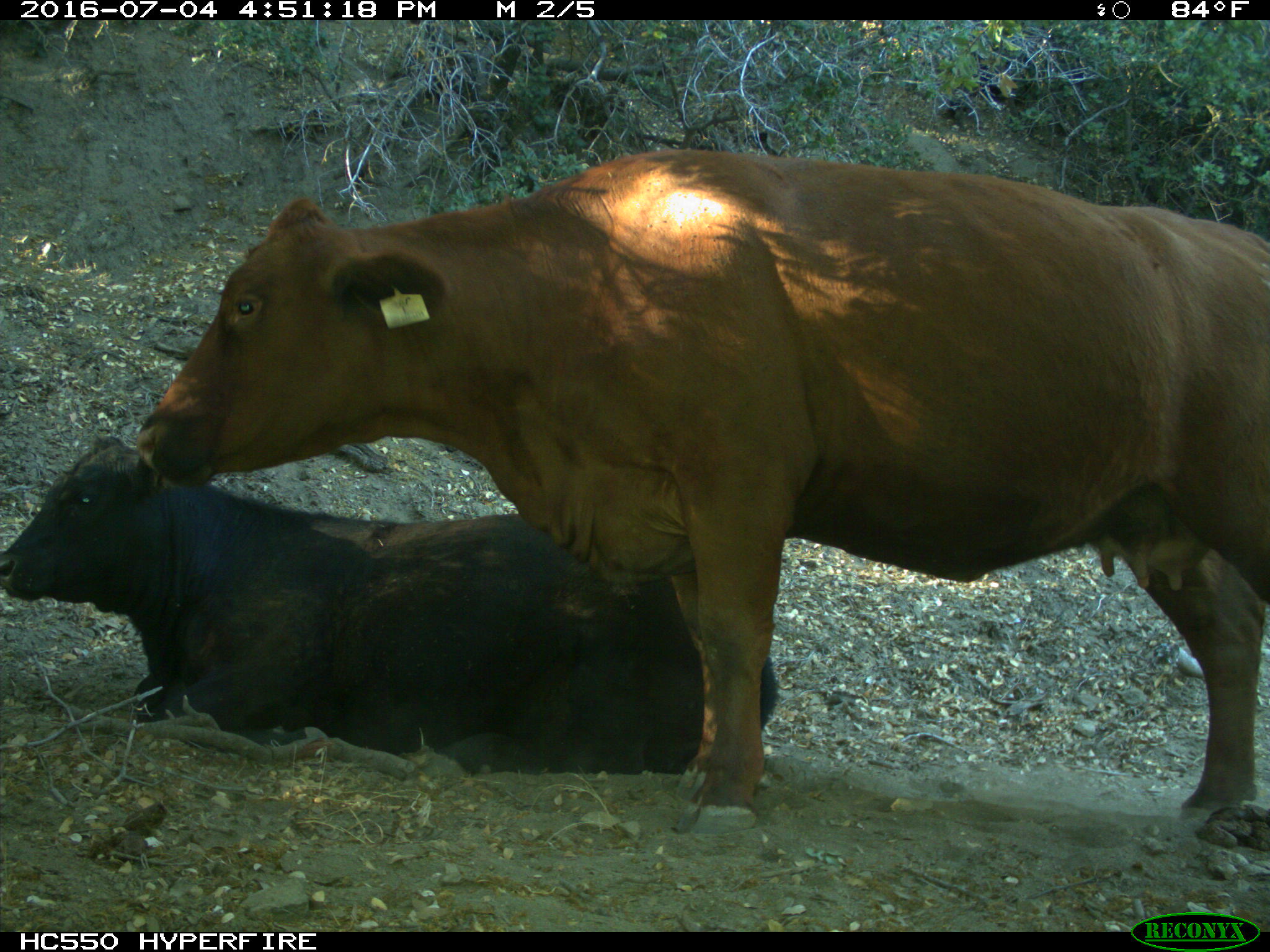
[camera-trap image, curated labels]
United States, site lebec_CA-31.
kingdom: Animalia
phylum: Chordata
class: Mammalia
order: Artiodactyla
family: Bovidae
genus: Bos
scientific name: Bos taurus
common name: domestic cow